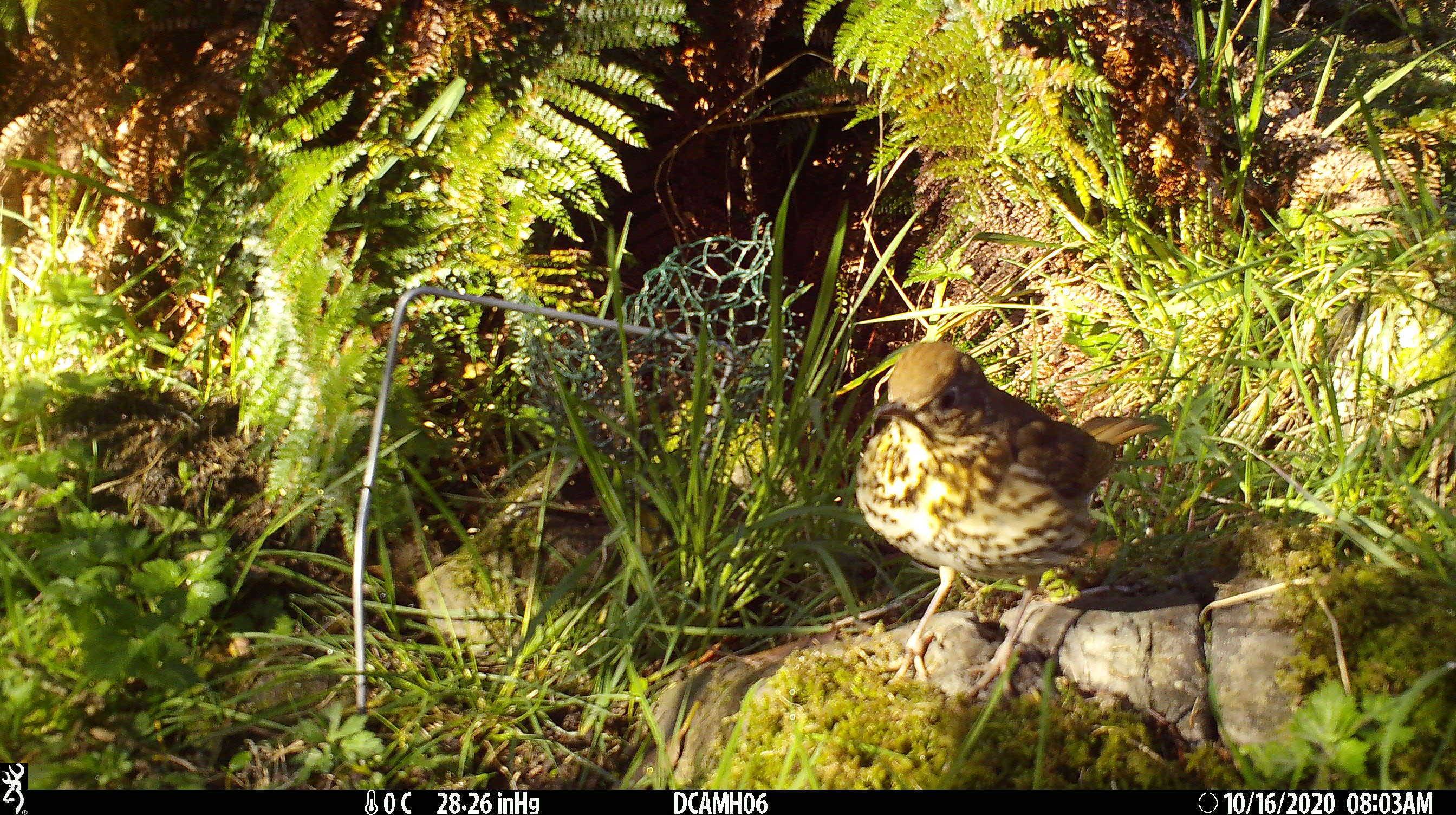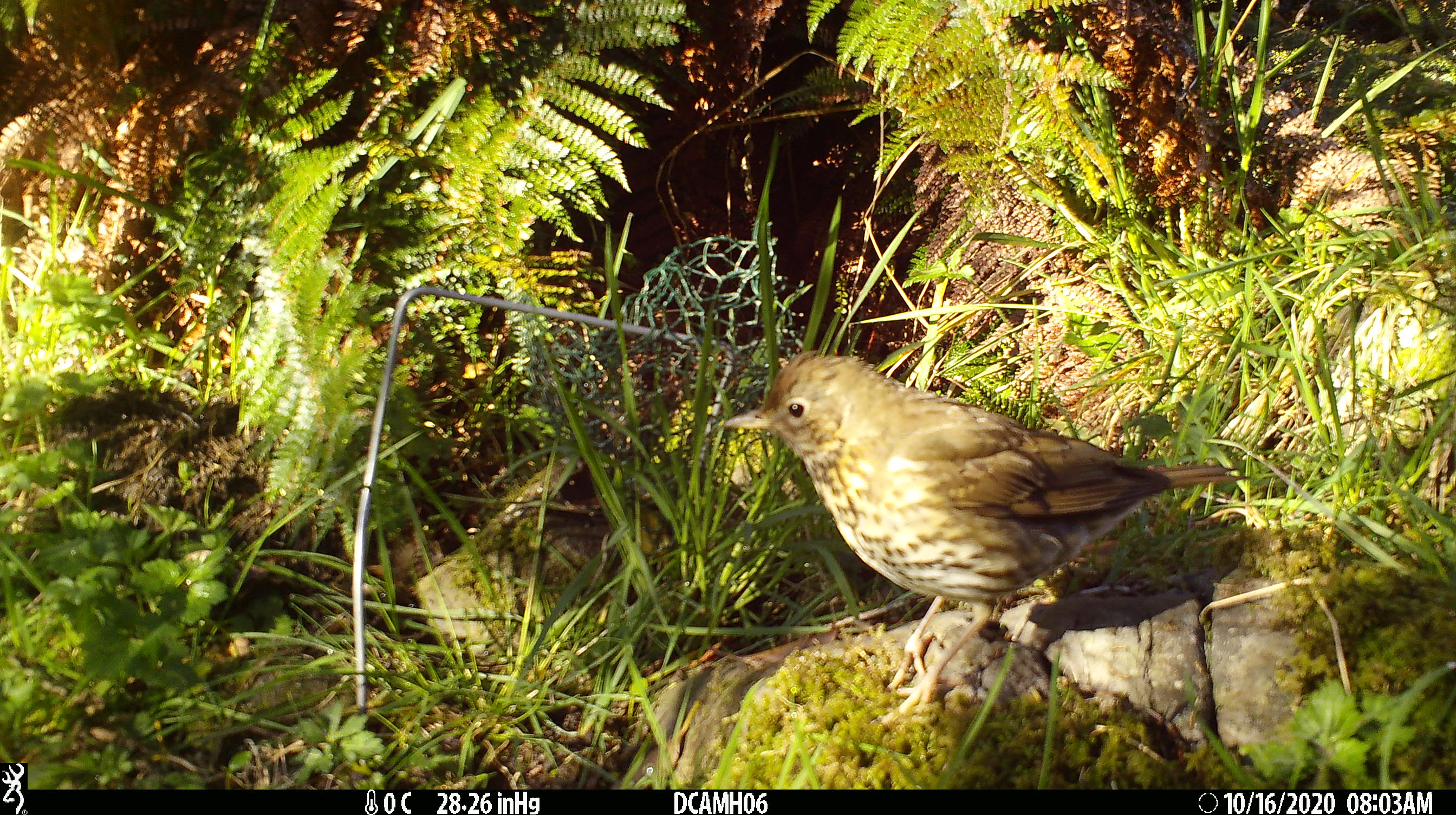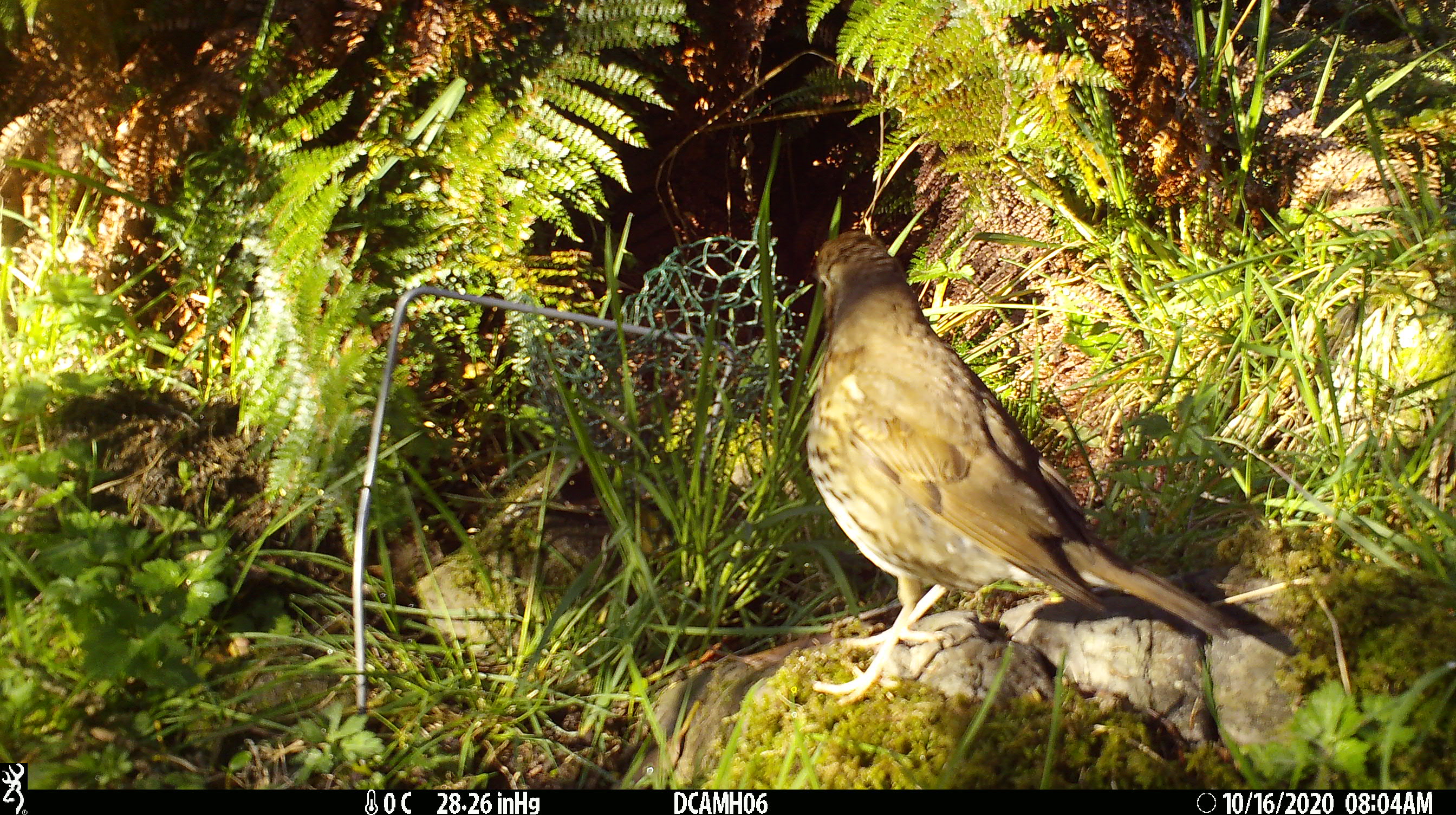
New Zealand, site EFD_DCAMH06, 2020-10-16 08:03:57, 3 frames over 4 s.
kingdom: Animalia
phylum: Chordata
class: Aves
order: Passeriformes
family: Turdidae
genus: Turdus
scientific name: Turdus philomelos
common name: song thrush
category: thrush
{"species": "thrush (song thrush) (Turdus philomelos)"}